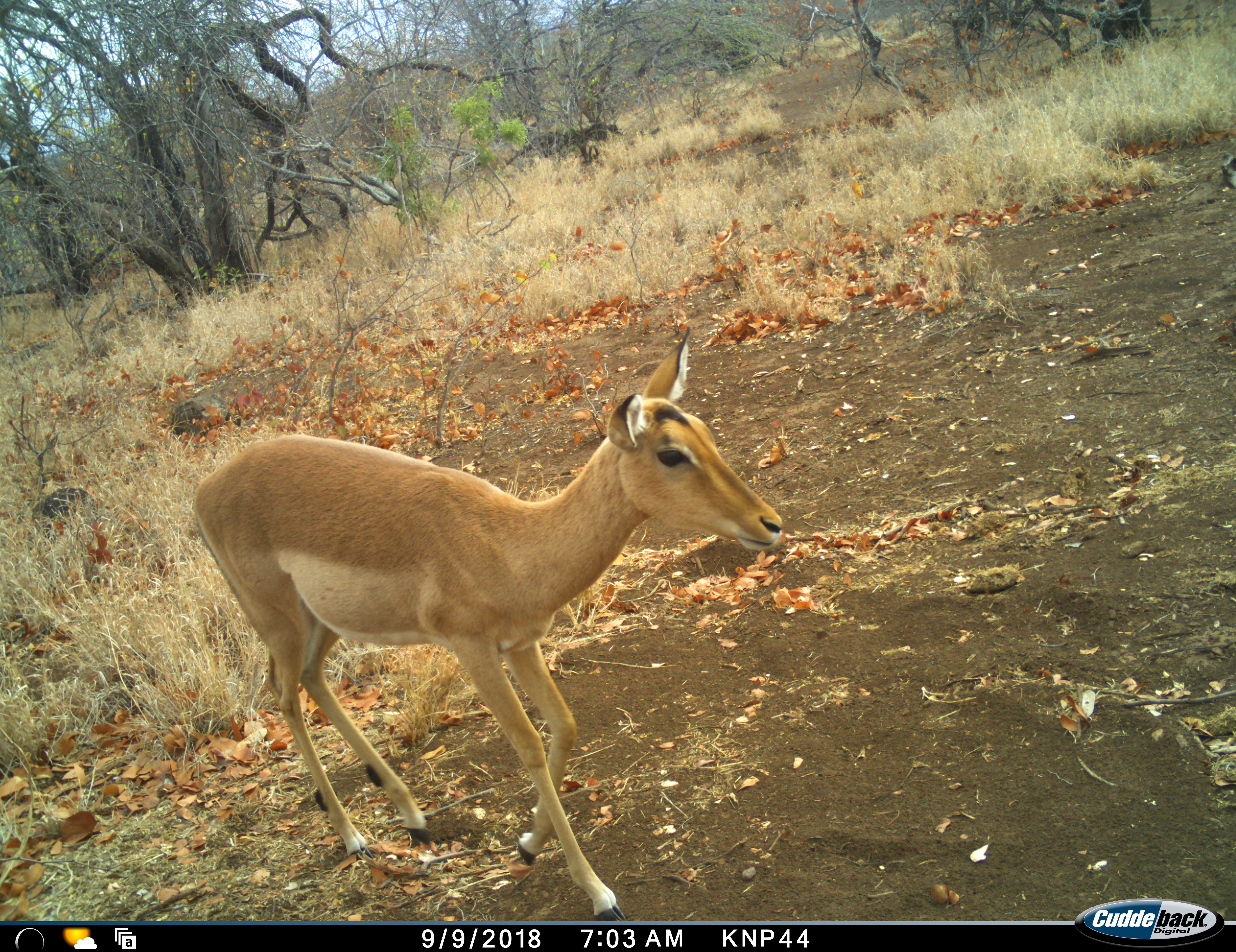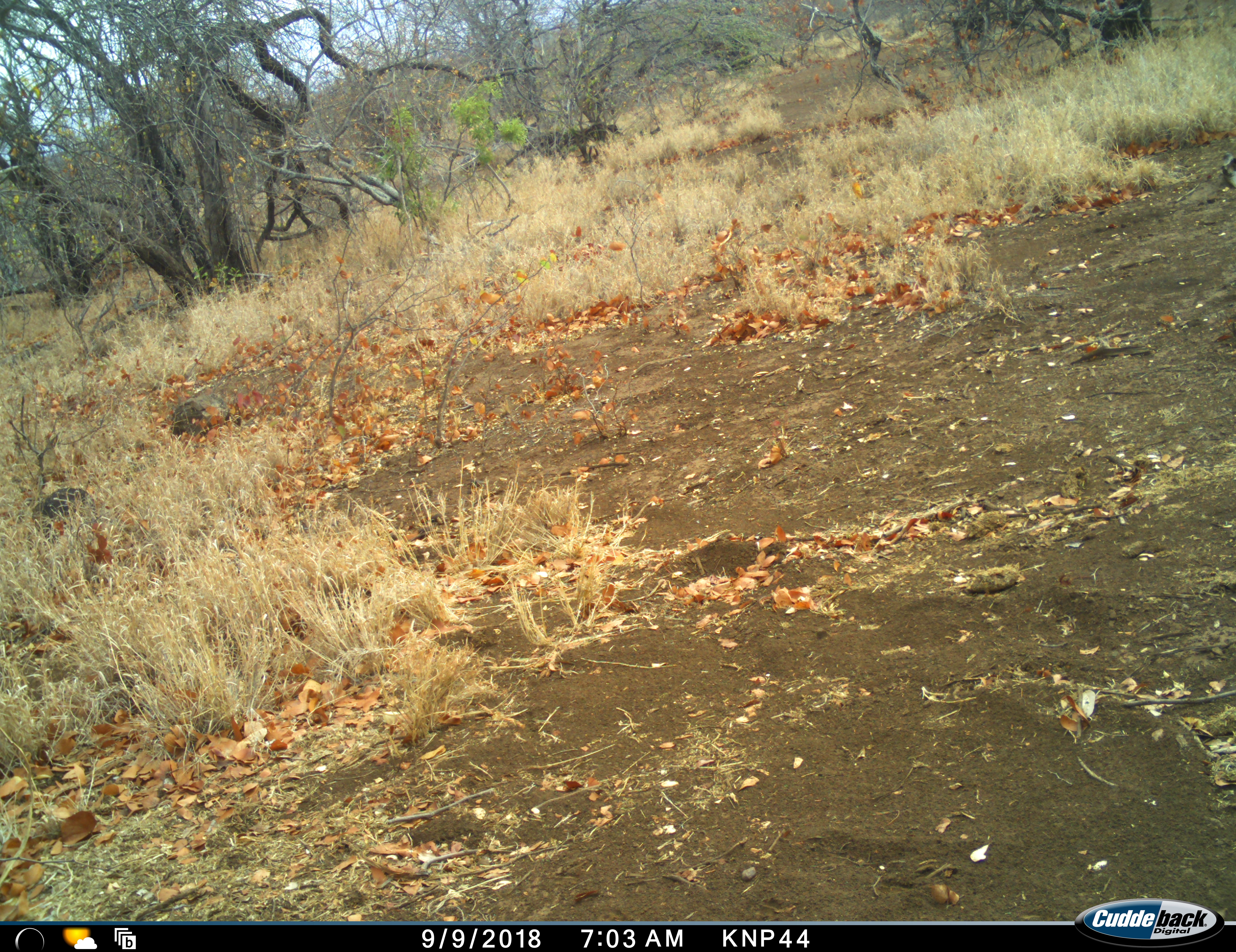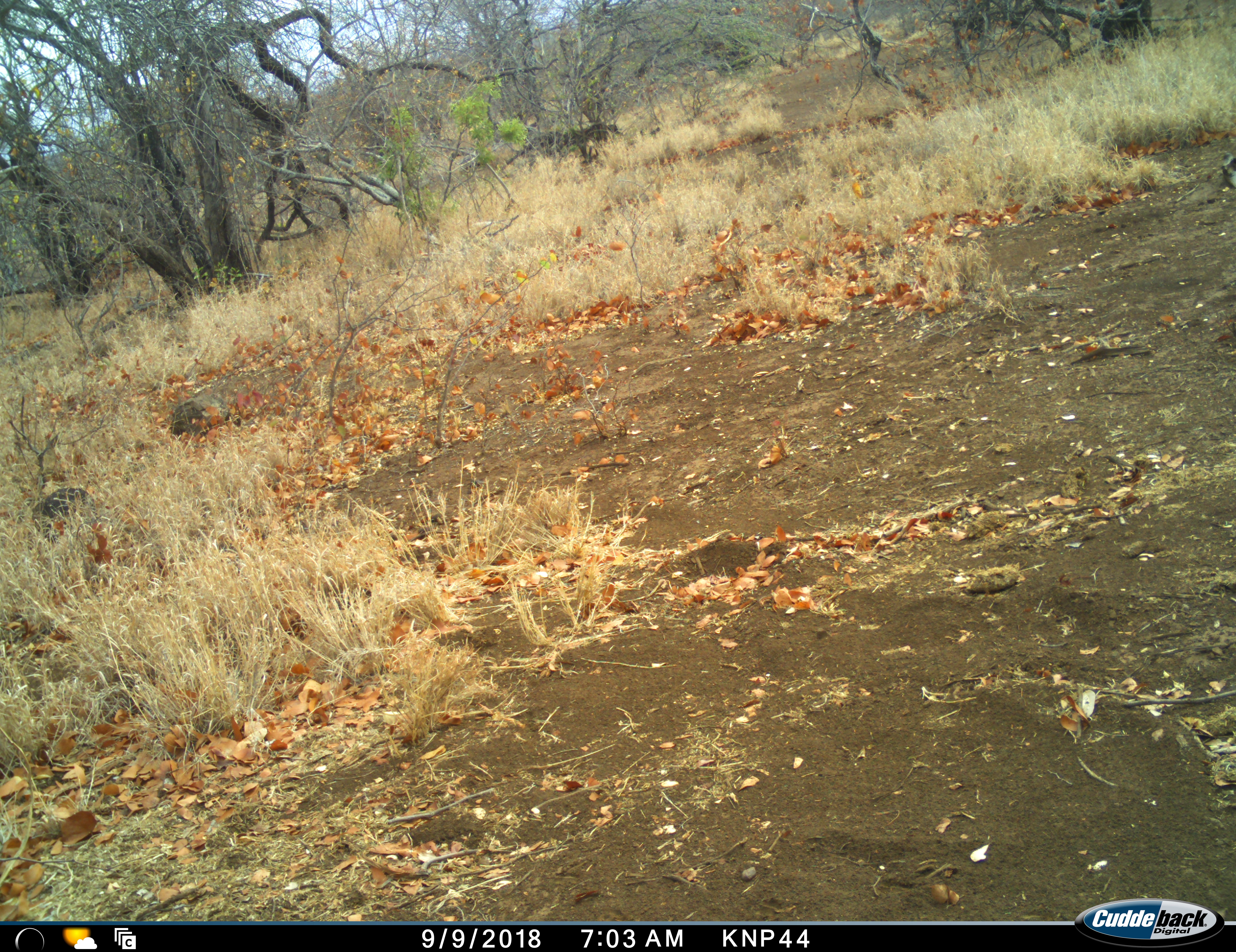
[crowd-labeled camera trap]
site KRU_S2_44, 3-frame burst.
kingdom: Animalia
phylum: Chordata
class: Mammalia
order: Artiodactyla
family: Bovidae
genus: Aepyceros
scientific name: Aepyceros melampus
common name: impala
Impala (Aepyceros melampus), count 1. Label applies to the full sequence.